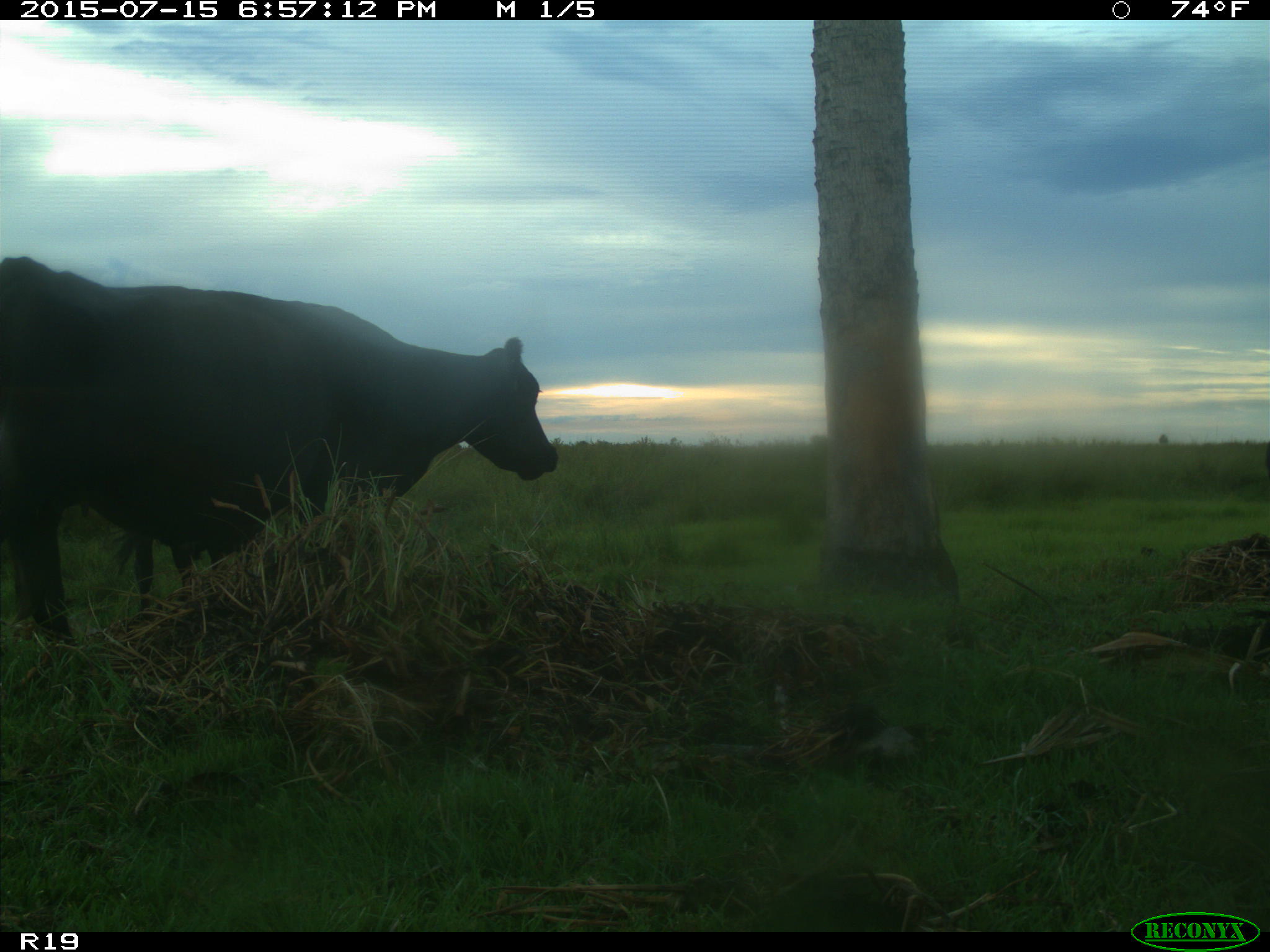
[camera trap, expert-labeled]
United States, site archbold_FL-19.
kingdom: Animalia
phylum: Chordata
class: Mammalia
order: Artiodactyla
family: Bovidae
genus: Bos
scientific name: Bos taurus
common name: domestic cow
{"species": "Bos taurus (domestic cow)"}